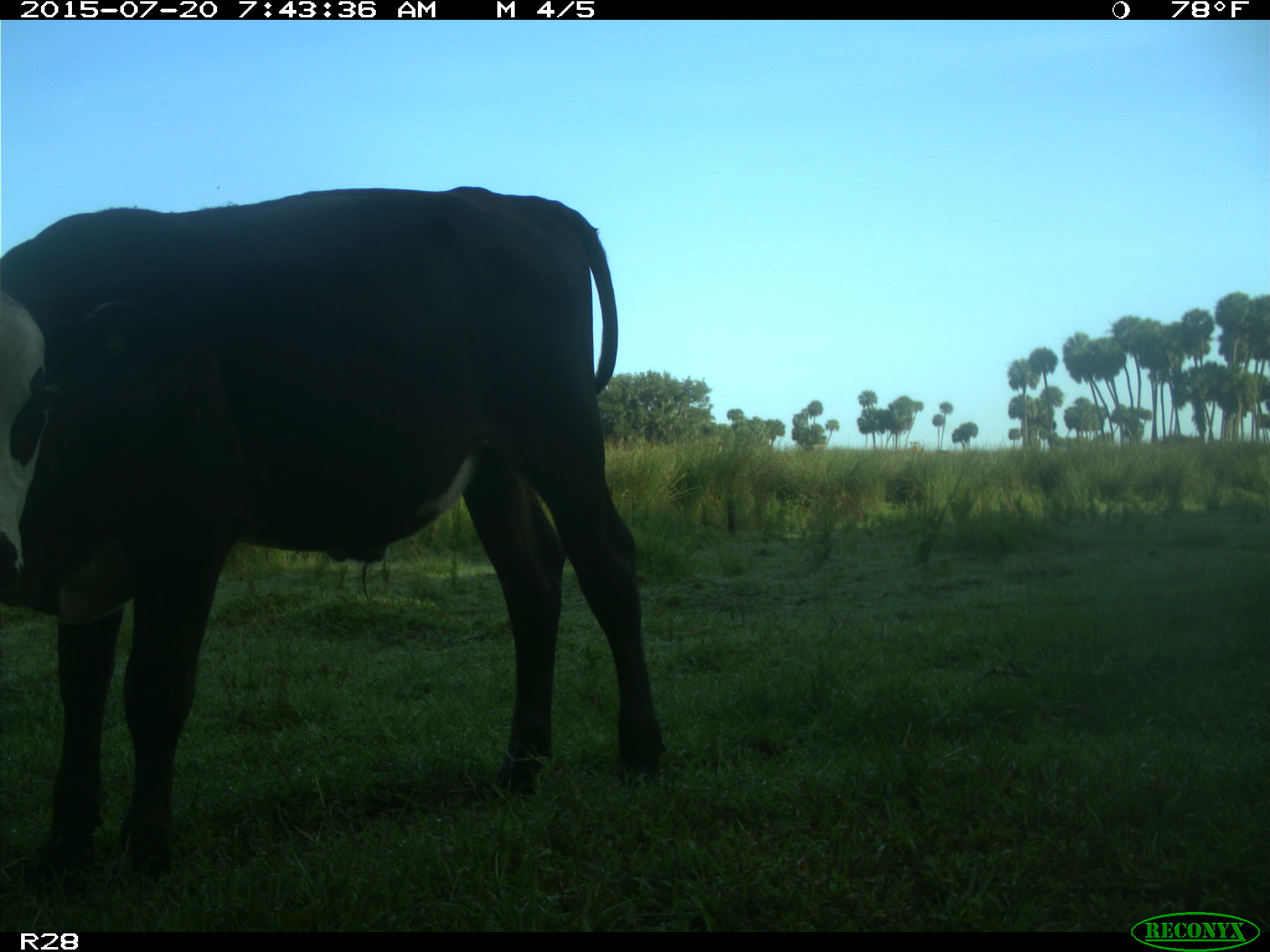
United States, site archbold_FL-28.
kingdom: Animalia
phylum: Chordata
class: Mammalia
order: Artiodactyla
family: Bovidae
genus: Bos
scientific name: Bos taurus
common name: domestic cow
Bos taurus (domestic cow).